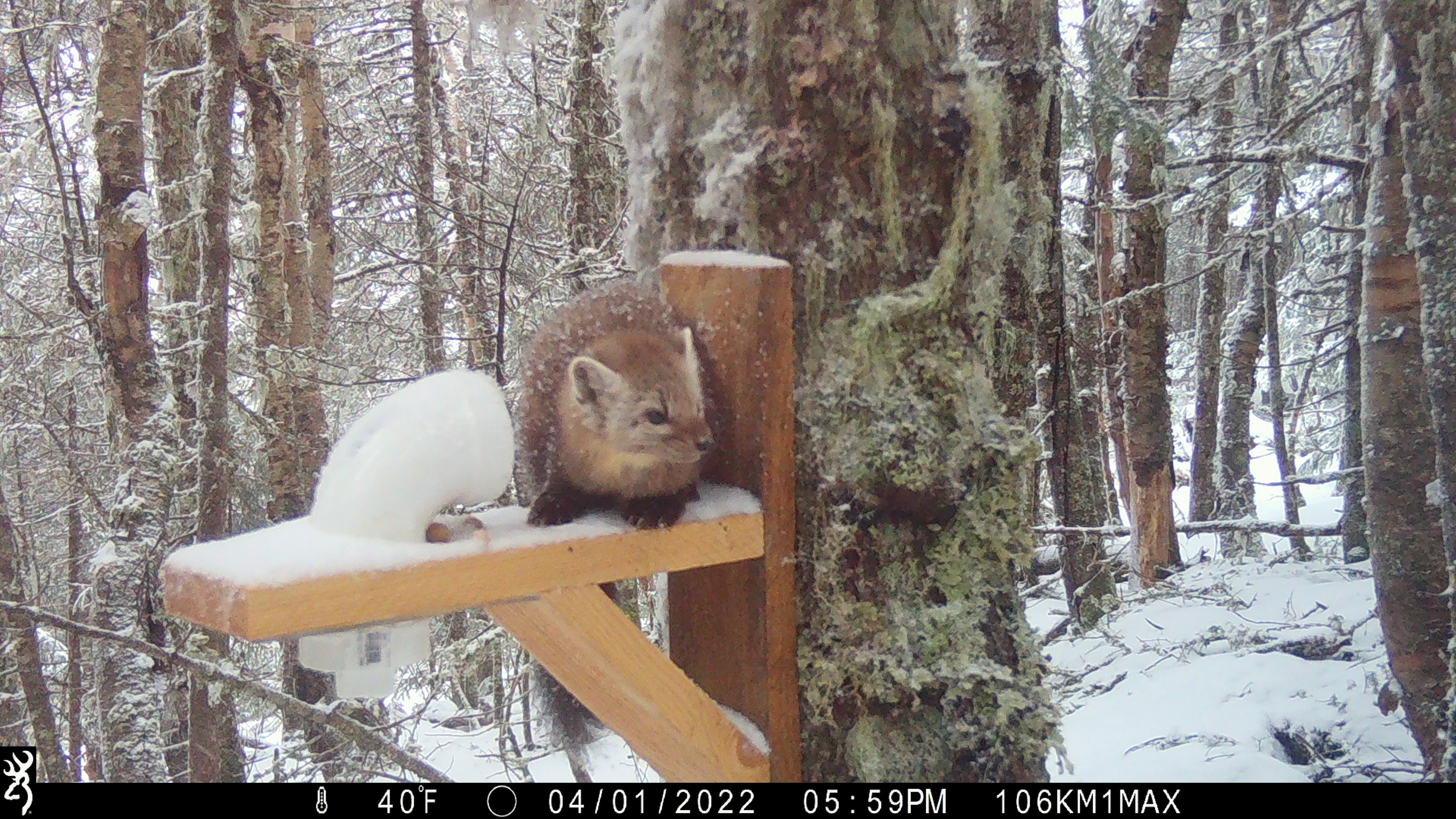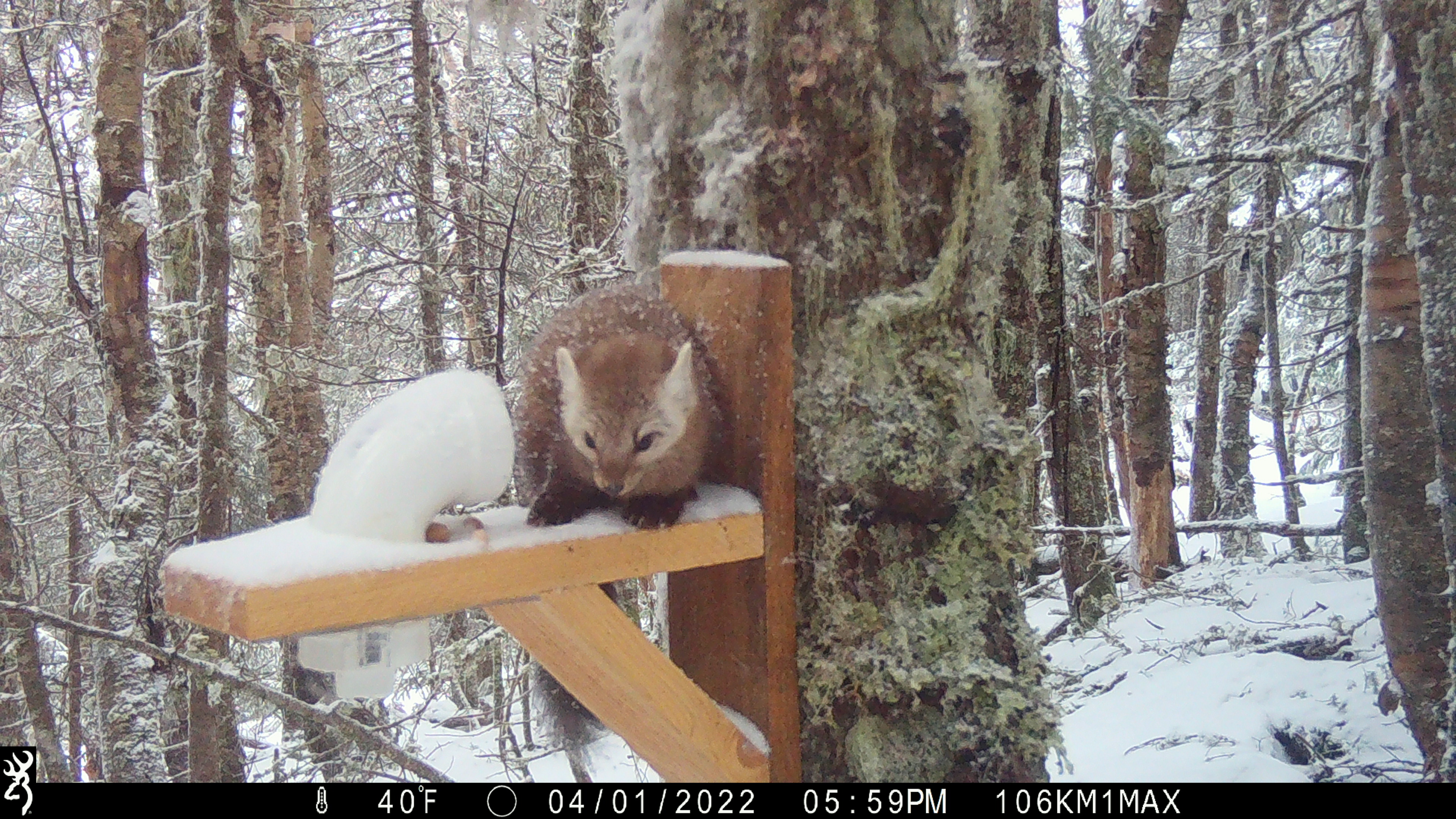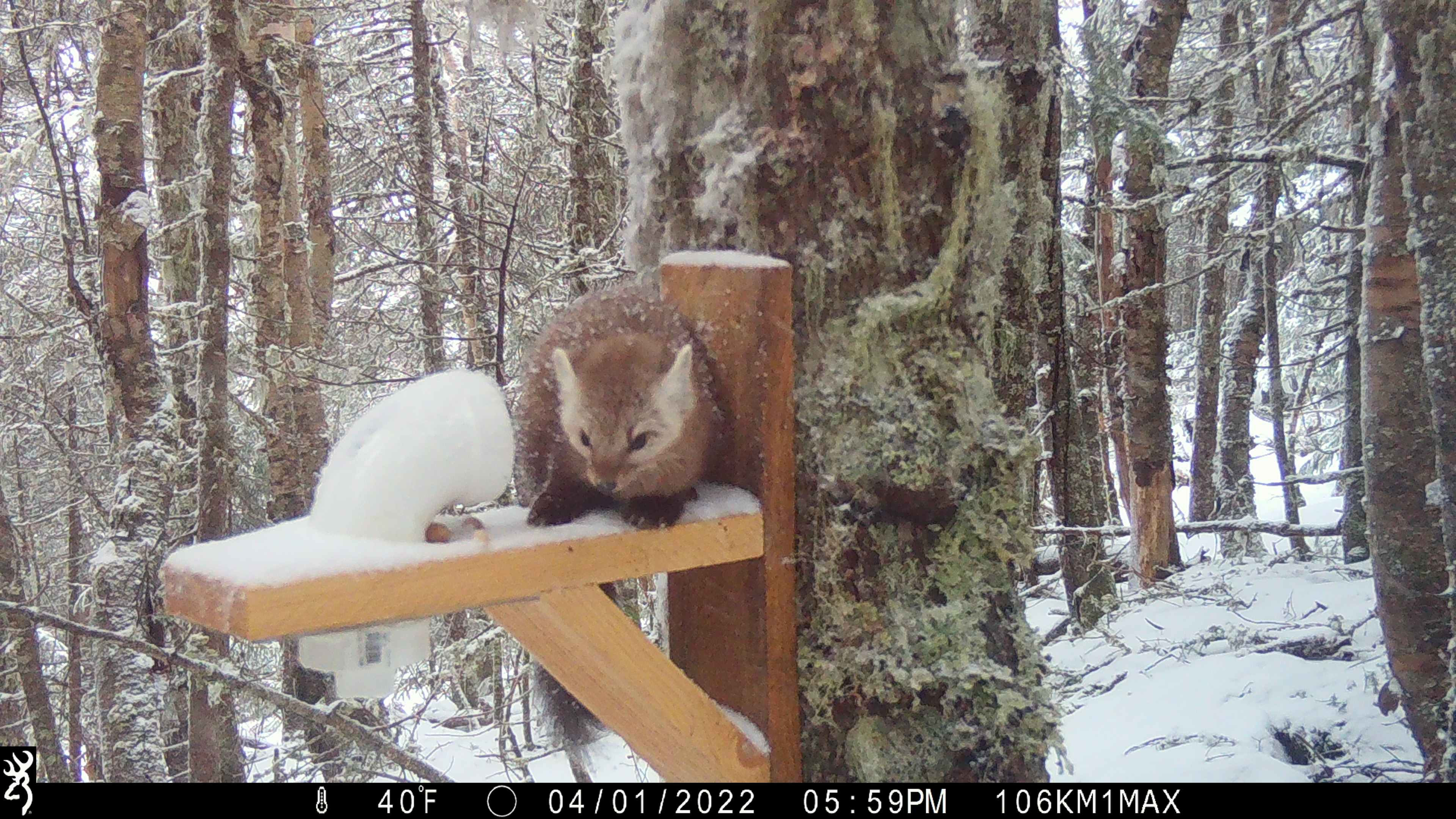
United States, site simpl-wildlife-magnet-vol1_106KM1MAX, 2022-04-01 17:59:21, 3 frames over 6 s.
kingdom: Animalia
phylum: Chordata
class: Mammalia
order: Carnivora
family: Mustelidae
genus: Martes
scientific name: Martes americana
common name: american marten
American marten (Martes americana).